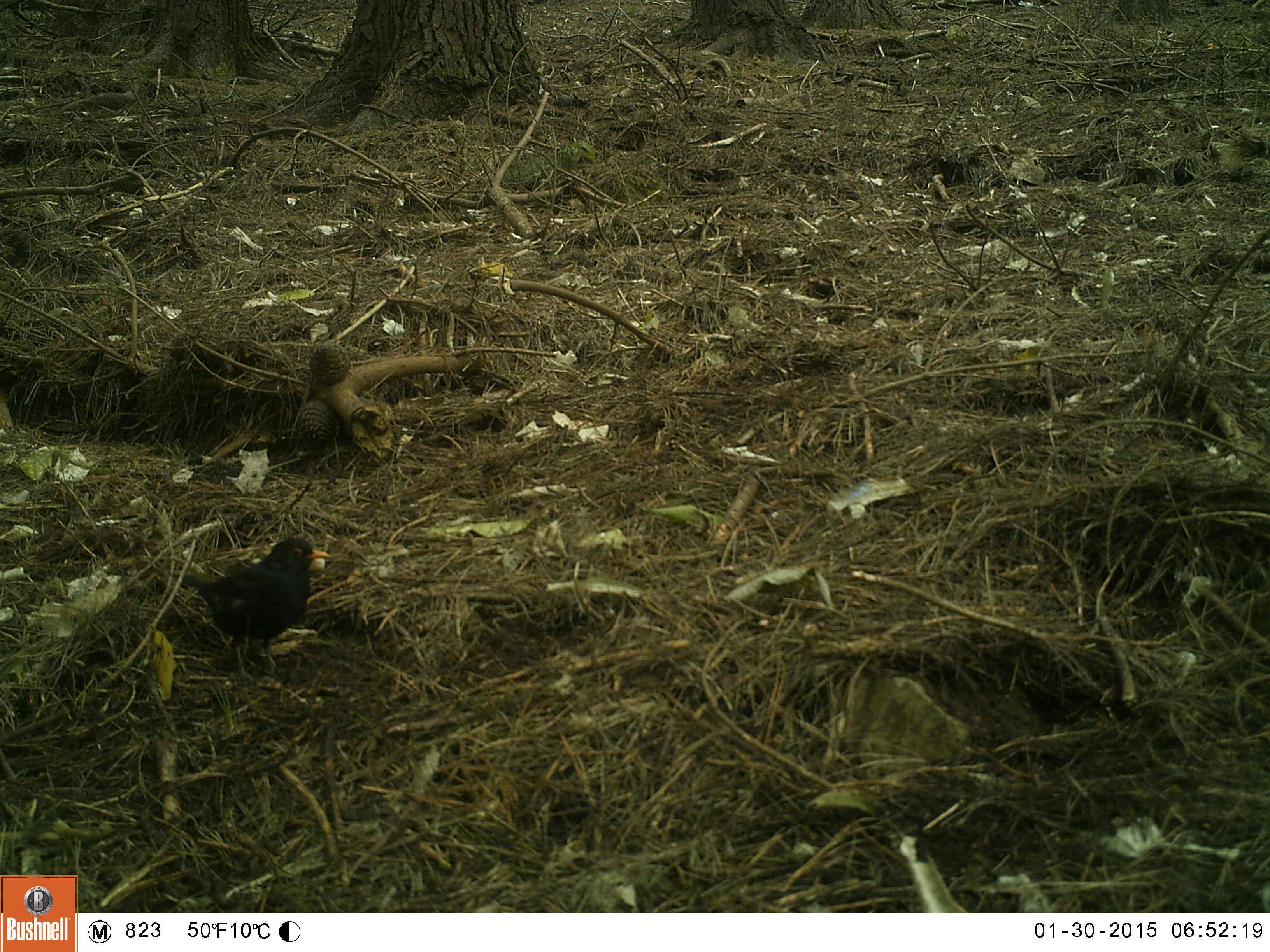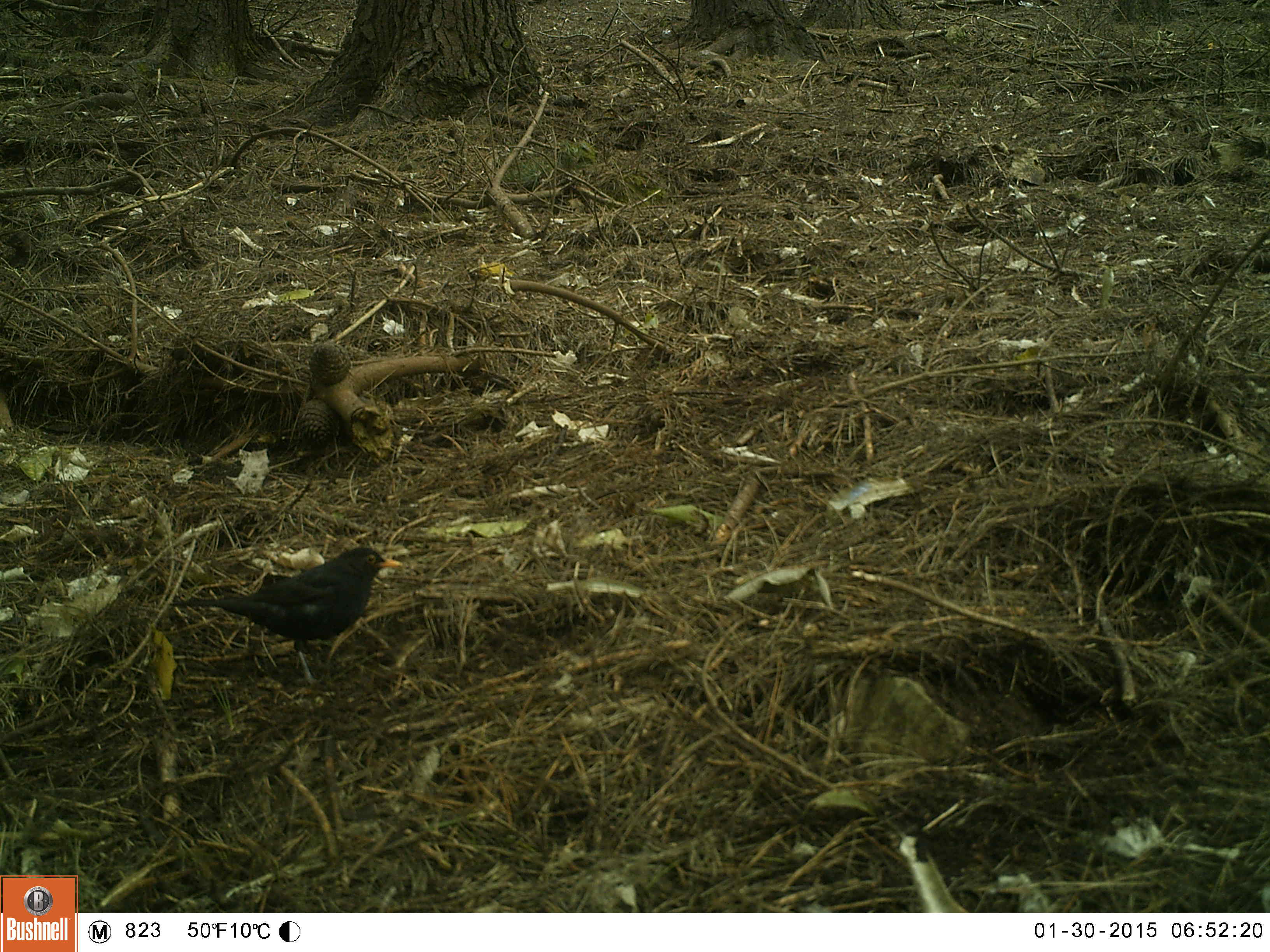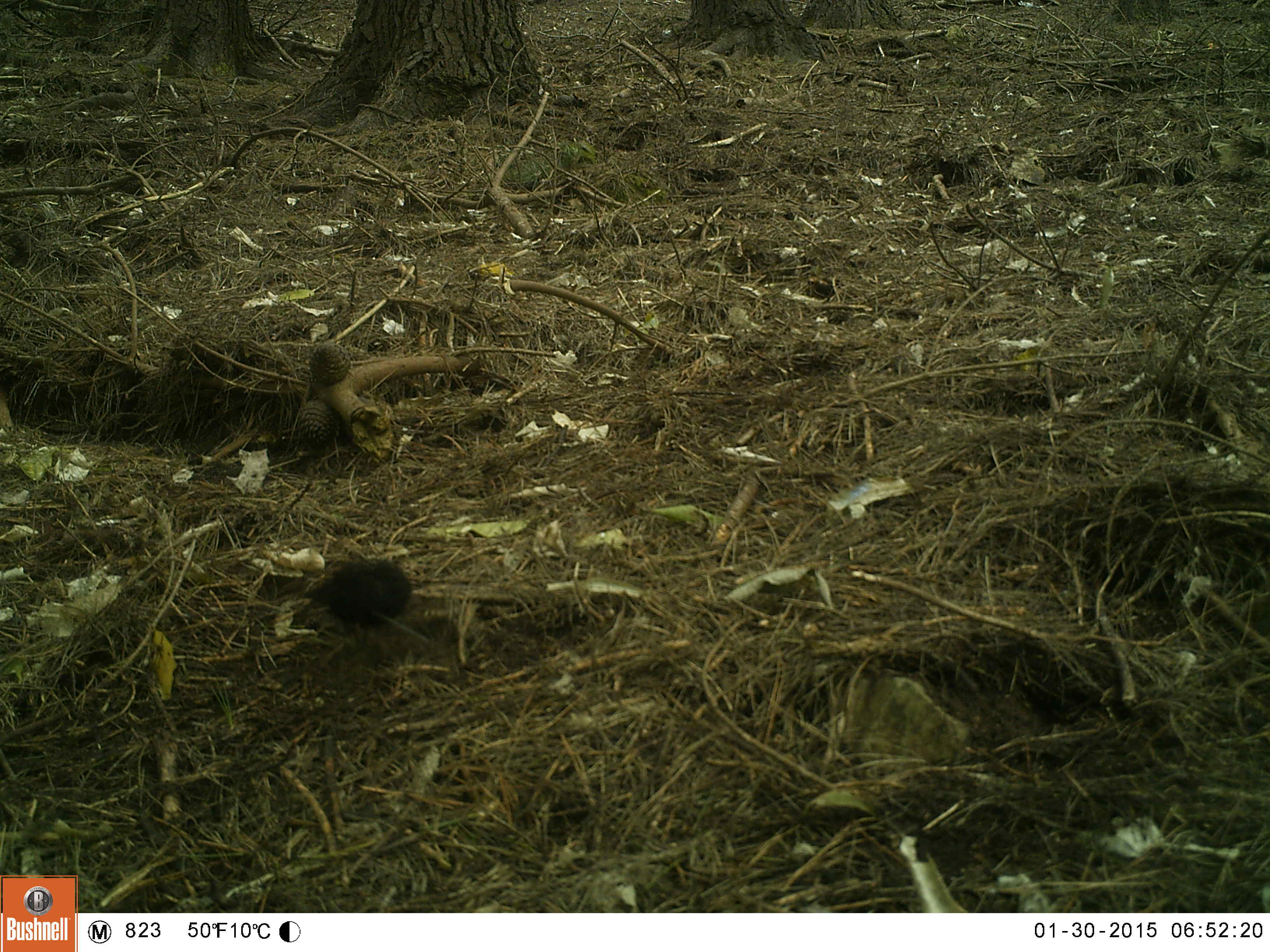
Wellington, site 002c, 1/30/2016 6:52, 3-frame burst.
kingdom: Animalia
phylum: Chordata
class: Aves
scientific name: Aves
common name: bird